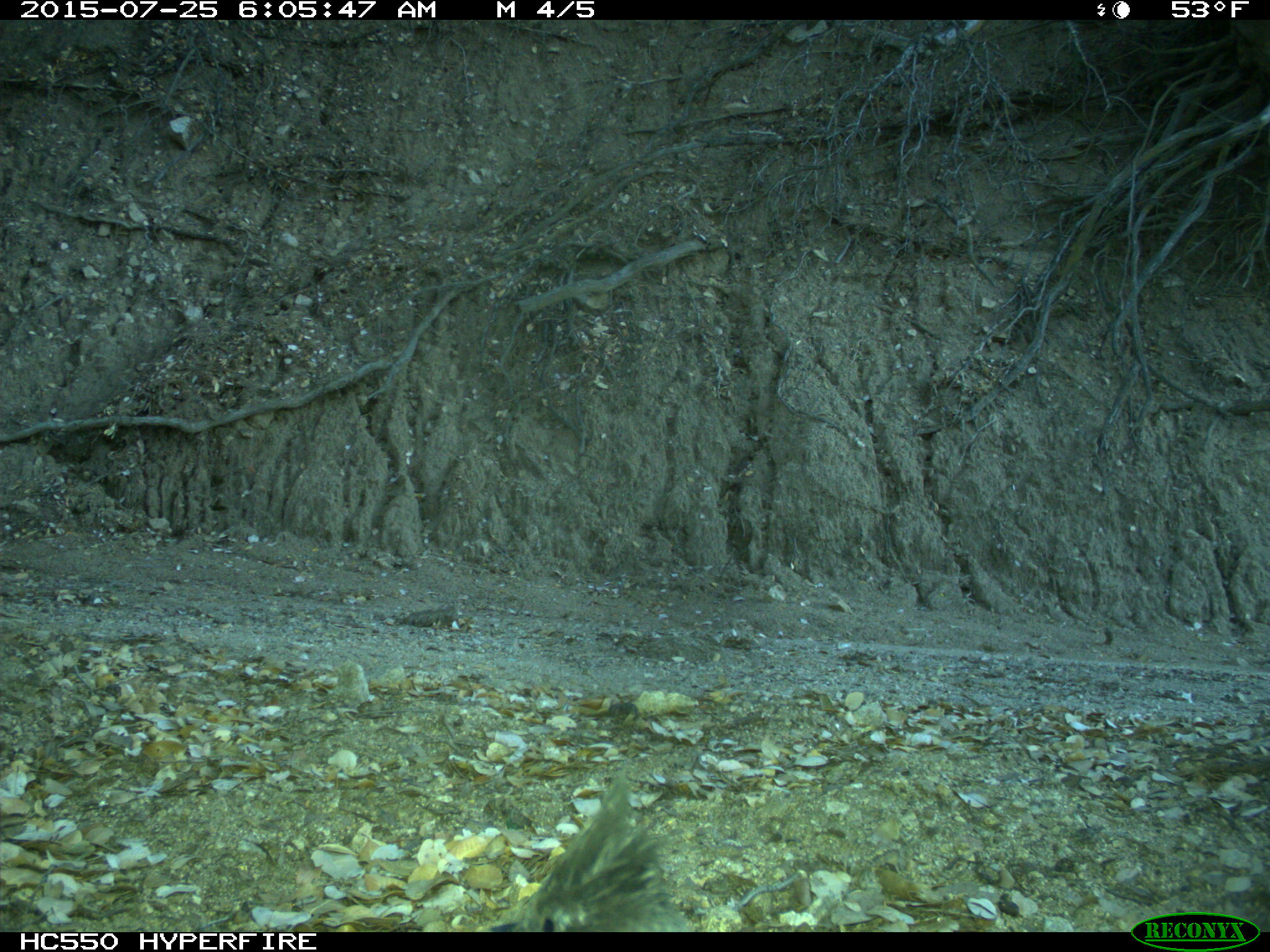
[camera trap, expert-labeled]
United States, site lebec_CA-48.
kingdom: Animalia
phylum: Chordata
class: Aves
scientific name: Aves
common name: birds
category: unidentified bird